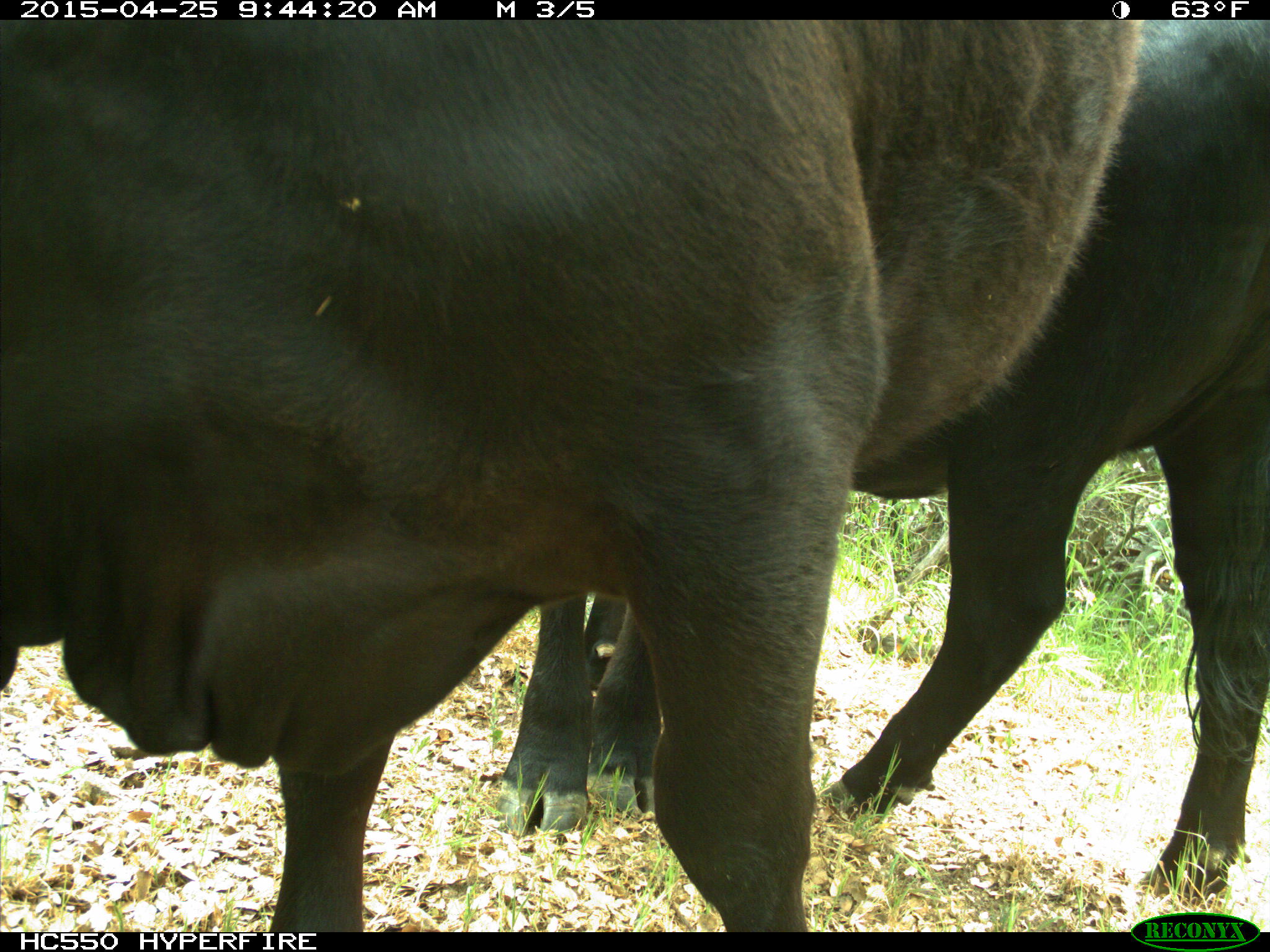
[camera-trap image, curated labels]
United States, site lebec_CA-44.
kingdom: Animalia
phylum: Chordata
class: Mammalia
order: Artiodactyla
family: Suidae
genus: Sus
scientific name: Sus scrofa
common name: wild boar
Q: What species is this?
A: Sus scrofa (wild boar).